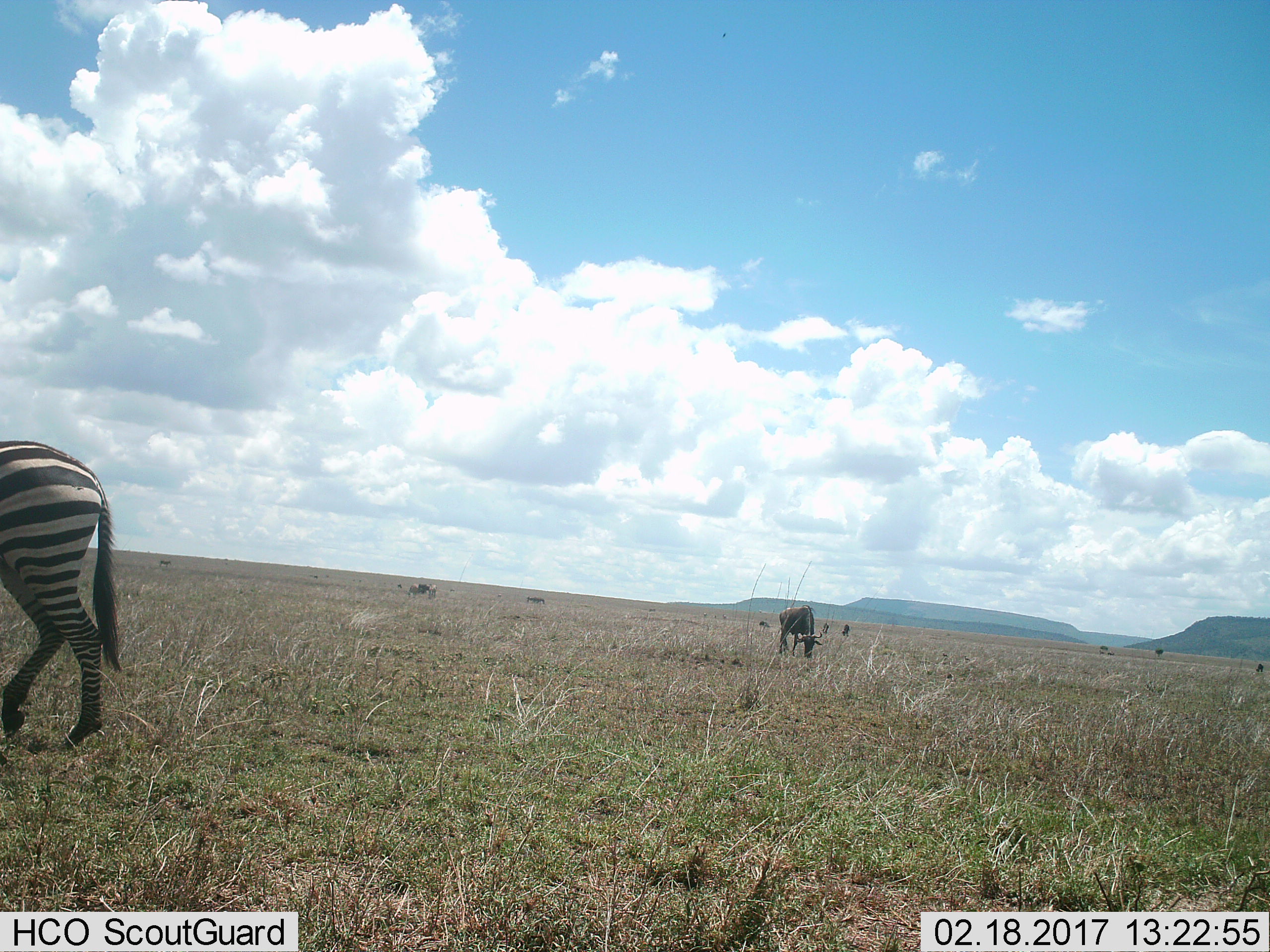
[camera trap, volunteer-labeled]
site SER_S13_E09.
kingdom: Animalia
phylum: Chordata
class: Mammalia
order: Artiodactyla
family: Bovidae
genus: Connochaetes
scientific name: Connochaetes taurinus taurinus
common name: blue wildebeest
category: wildebeestblue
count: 7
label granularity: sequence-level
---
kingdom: Animalia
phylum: Chordata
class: Mammalia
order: Perissodactyla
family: Equidae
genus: Equus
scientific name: Equus quagga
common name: plains zebra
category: zebraplains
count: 1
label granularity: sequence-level